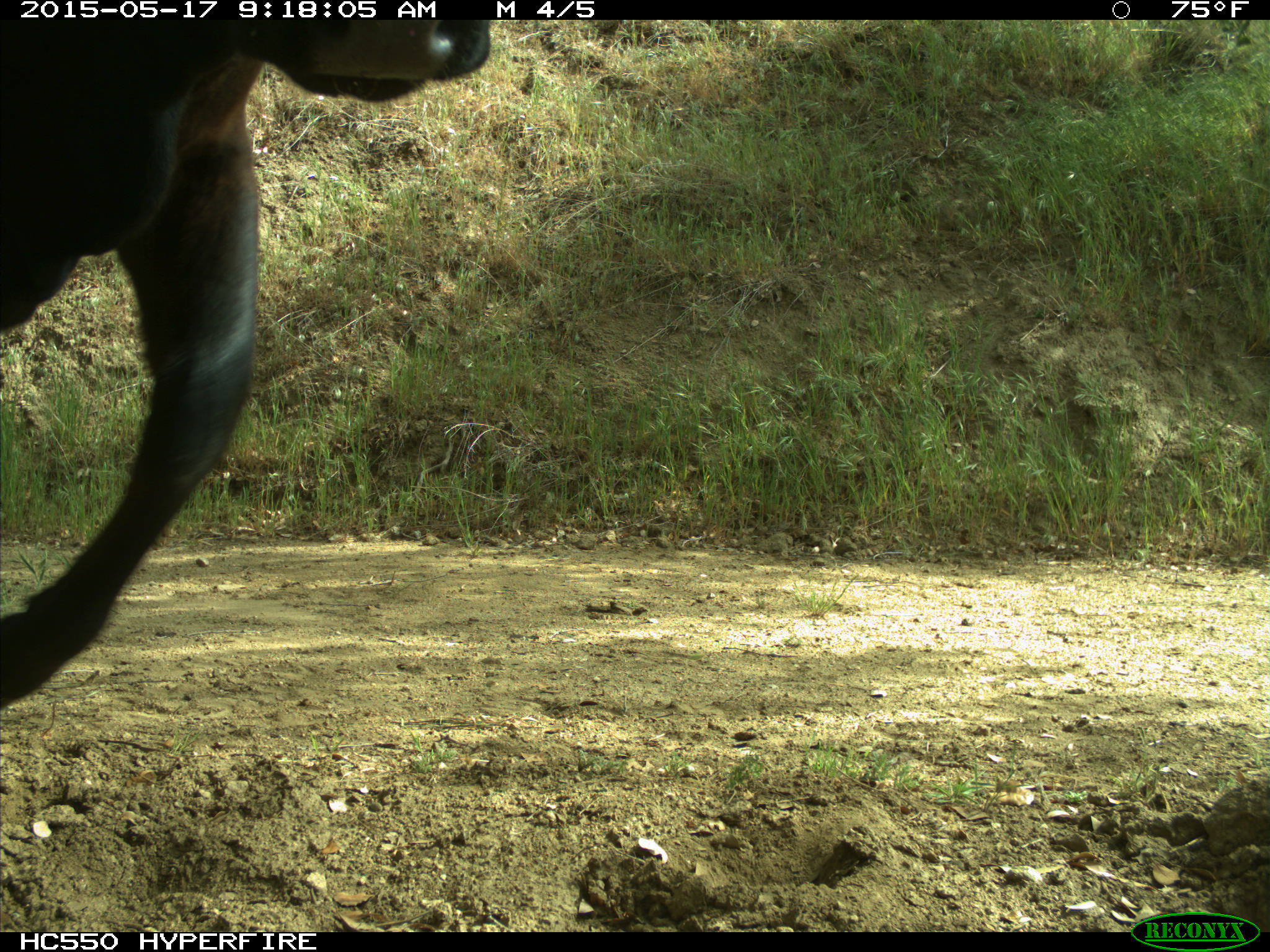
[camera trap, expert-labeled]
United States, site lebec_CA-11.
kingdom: Animalia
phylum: Chordata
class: Mammalia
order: Artiodactyla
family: Bovidae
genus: Bos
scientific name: Bos taurus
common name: domestic cow